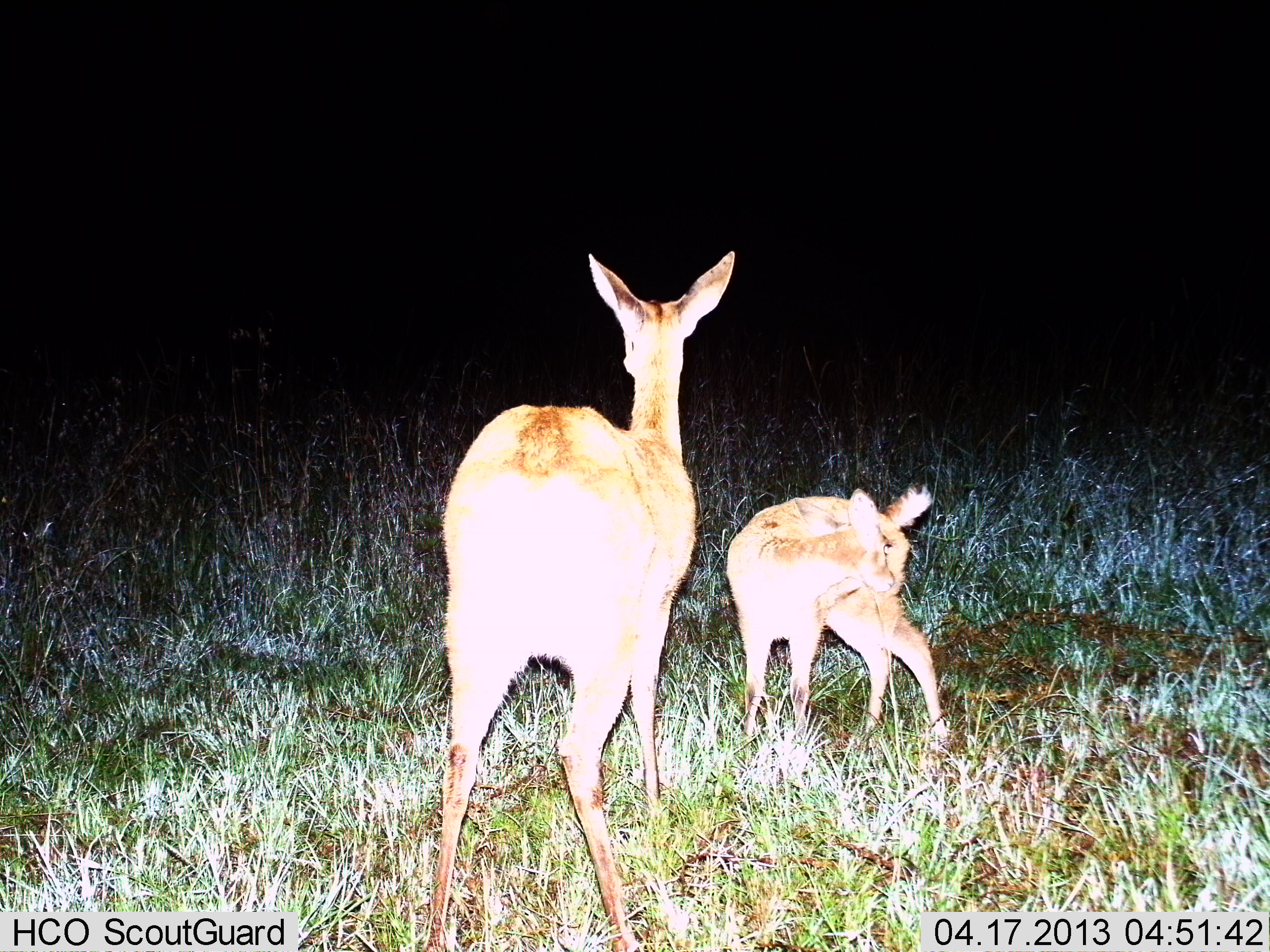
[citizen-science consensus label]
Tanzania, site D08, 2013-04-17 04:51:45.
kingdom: Animalia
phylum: Chordata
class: Mammalia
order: Artiodactyla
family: Bovidae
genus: Redunca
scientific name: Redunca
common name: reedbuck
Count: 2.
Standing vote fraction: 100%.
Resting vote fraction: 0%.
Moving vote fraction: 0%.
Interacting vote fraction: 0%.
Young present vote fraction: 50%.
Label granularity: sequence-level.